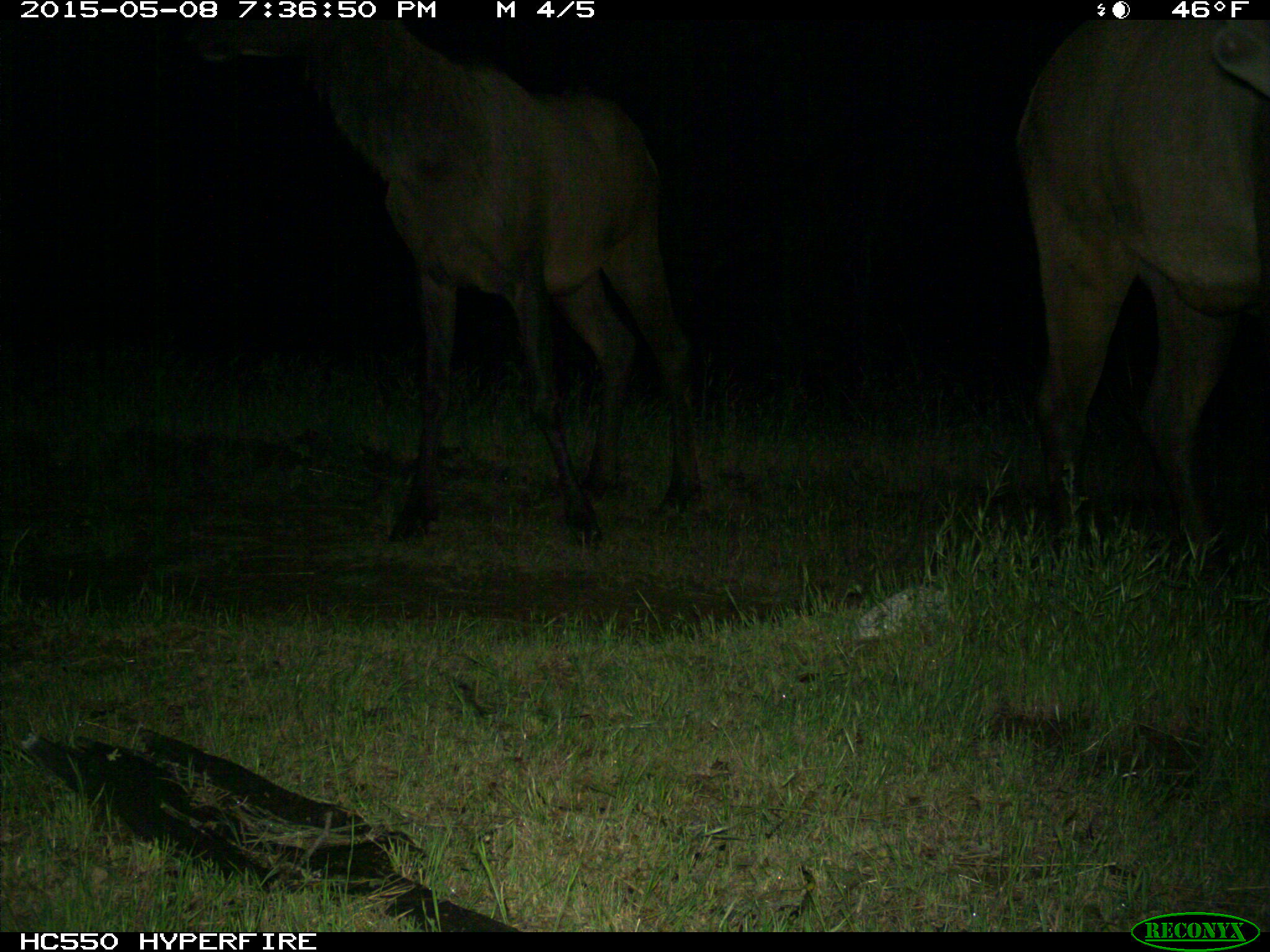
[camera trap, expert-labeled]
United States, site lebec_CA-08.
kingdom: Animalia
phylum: Chordata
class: Mammalia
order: Artiodactyla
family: Cervidae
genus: Cervus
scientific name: Cervus canadensis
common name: elk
Cervus canadensis (elk).